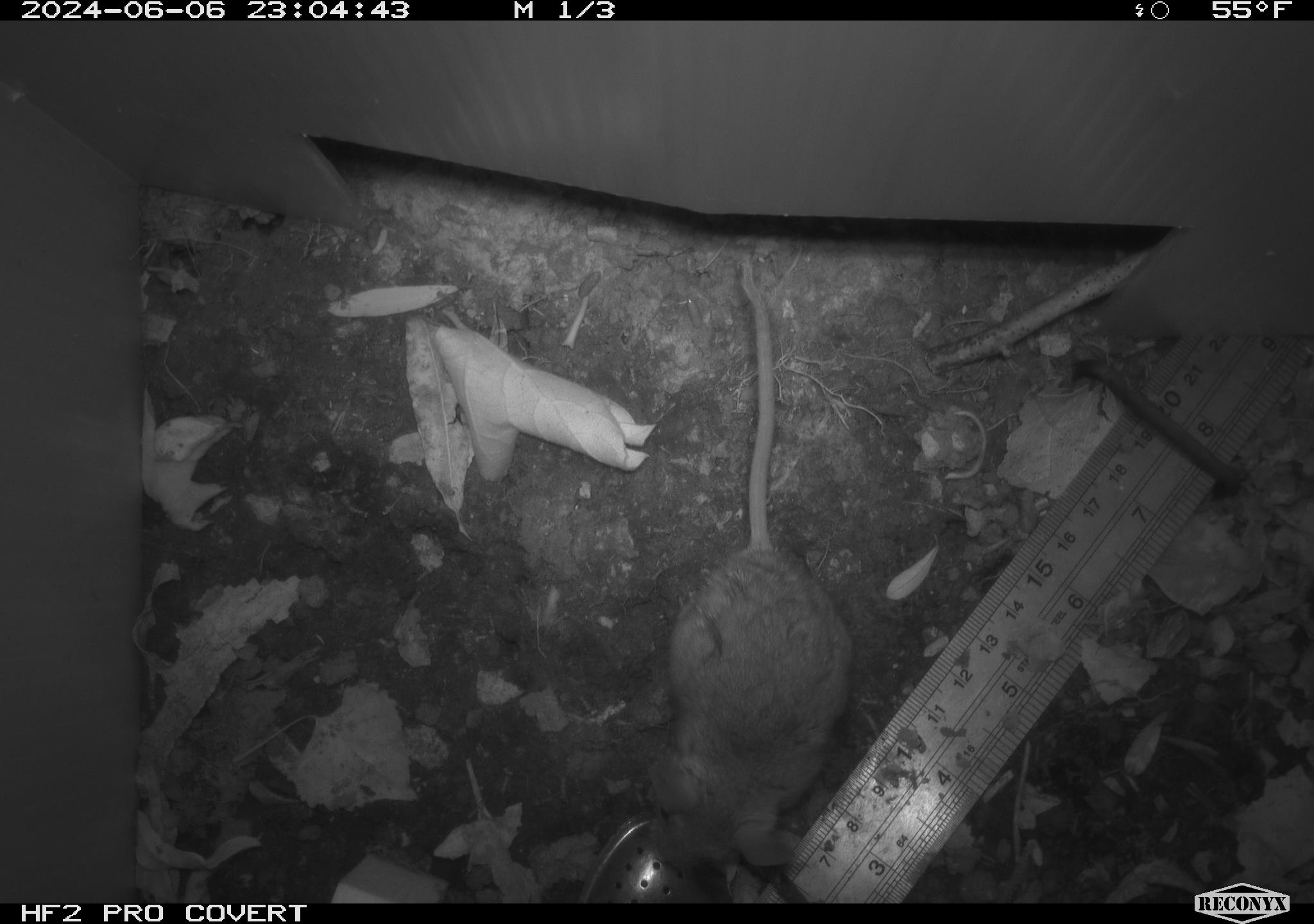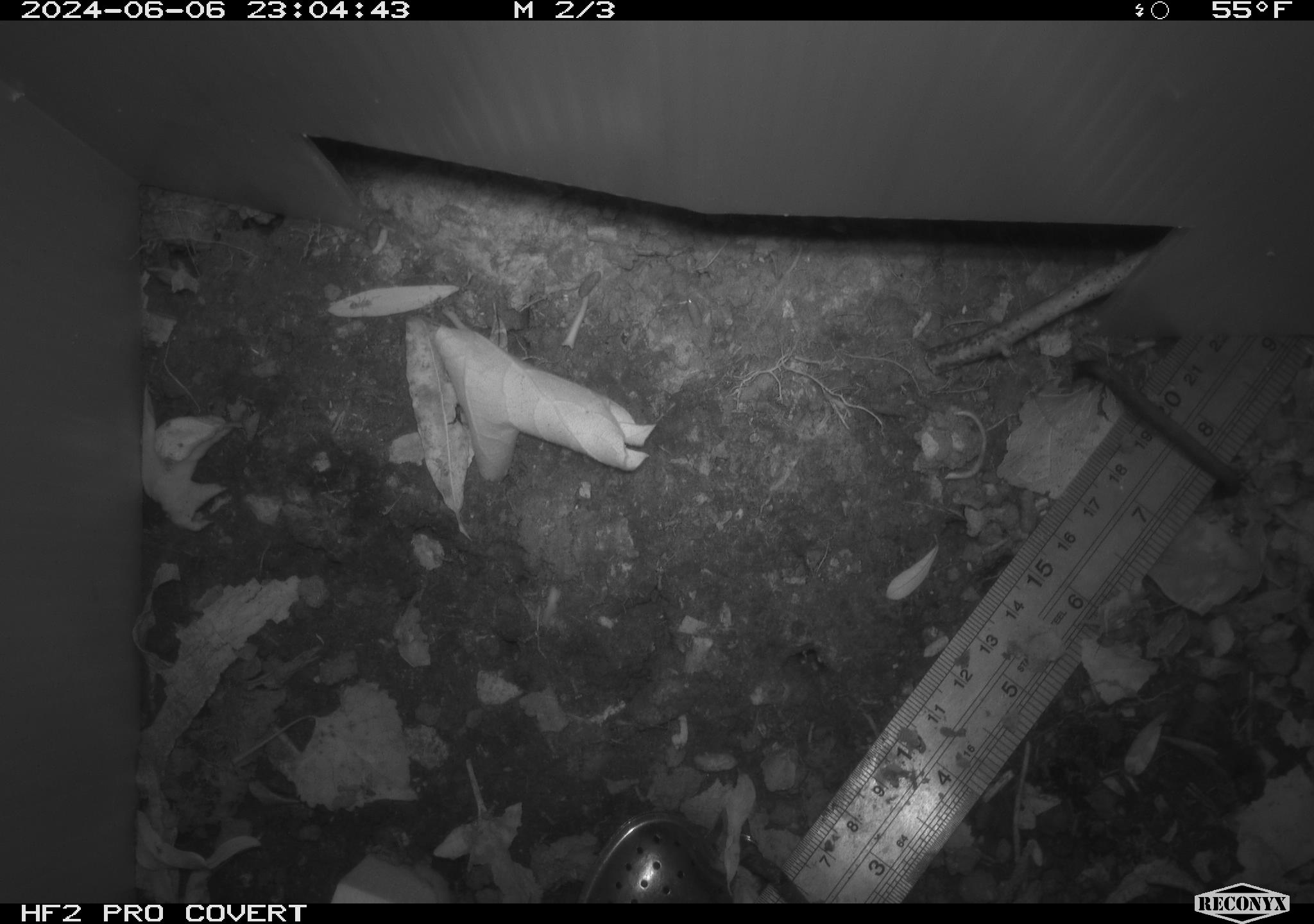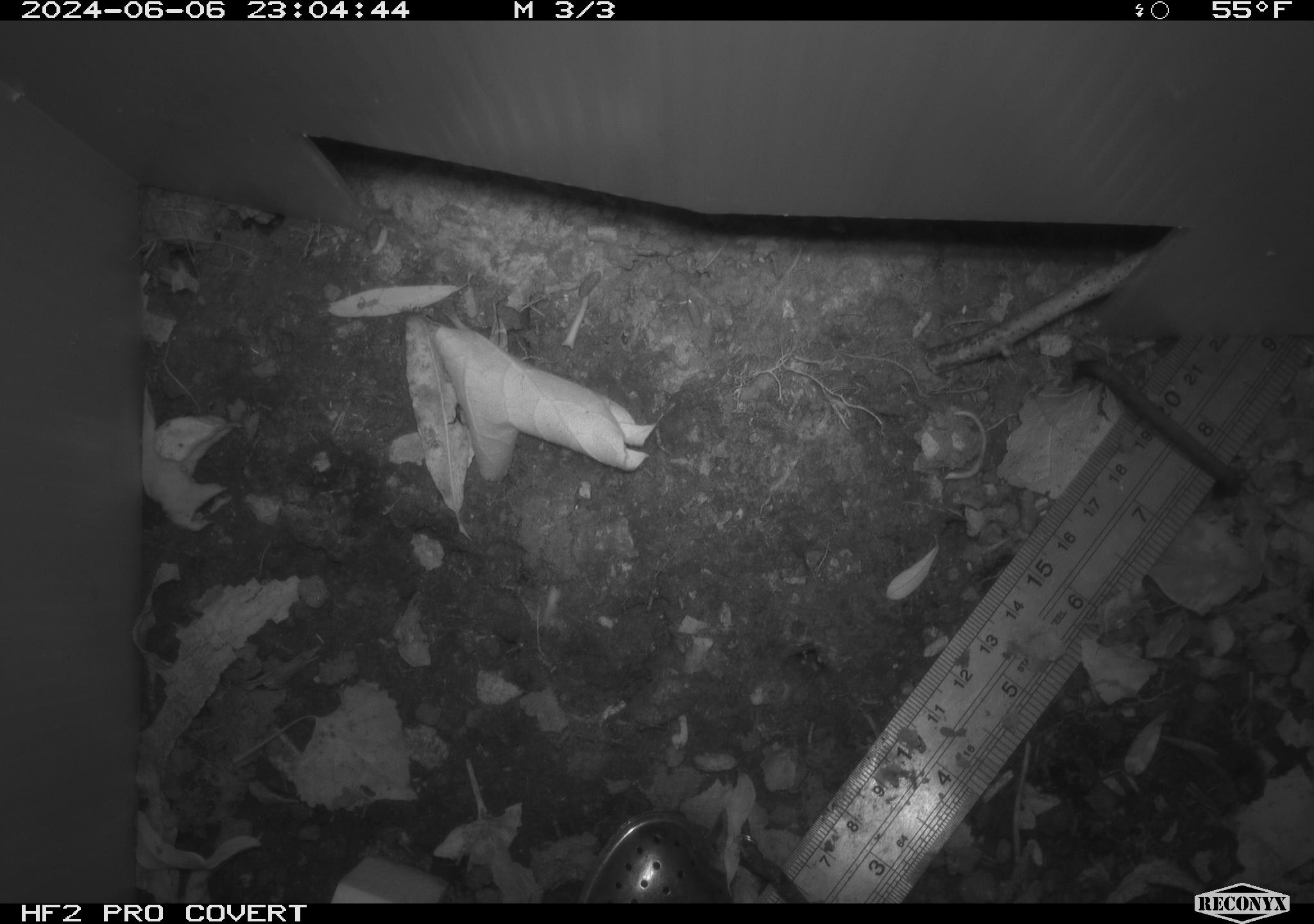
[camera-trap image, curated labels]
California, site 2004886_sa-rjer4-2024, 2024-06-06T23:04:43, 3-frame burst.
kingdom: Animalia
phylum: Chordata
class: Mammalia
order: Rodentia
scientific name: Rodentia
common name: mouse species